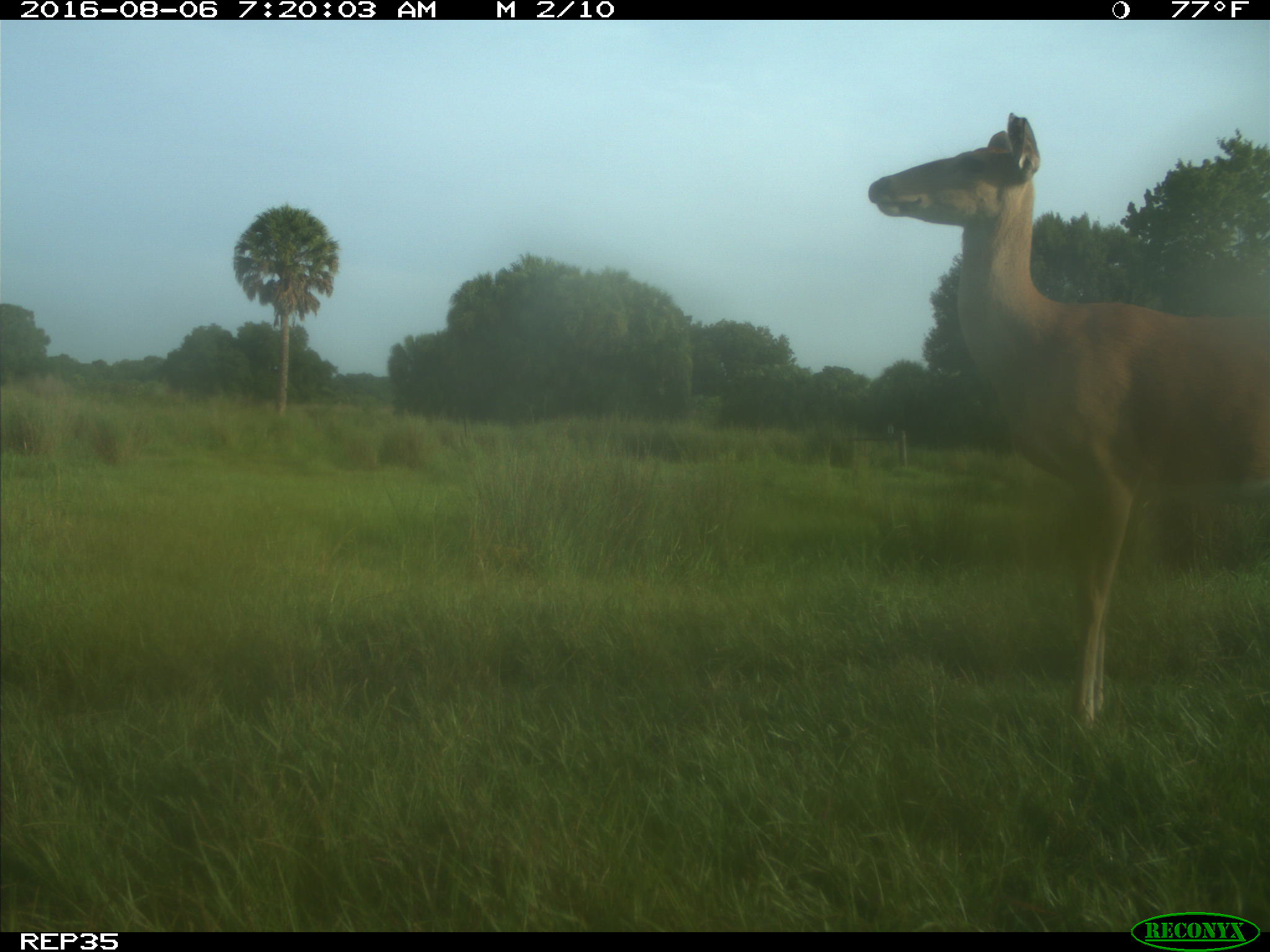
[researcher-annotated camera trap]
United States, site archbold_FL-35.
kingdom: Animalia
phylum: Chordata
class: Mammalia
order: Artiodactyla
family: Cervidae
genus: Odocoileus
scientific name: Odocoileus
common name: deer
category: unidentified deer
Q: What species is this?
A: Unidentified deer (deer) (Odocoileus).